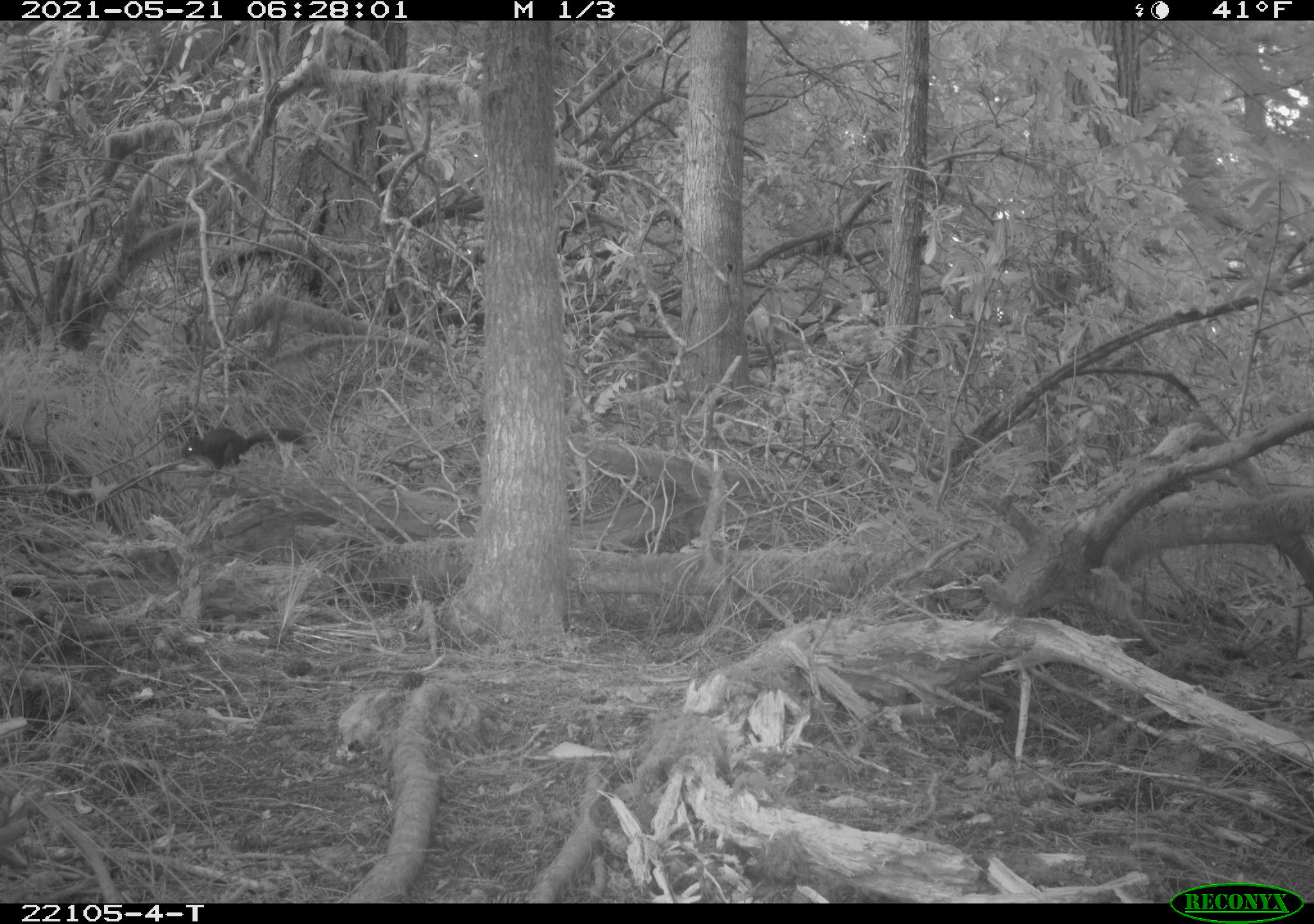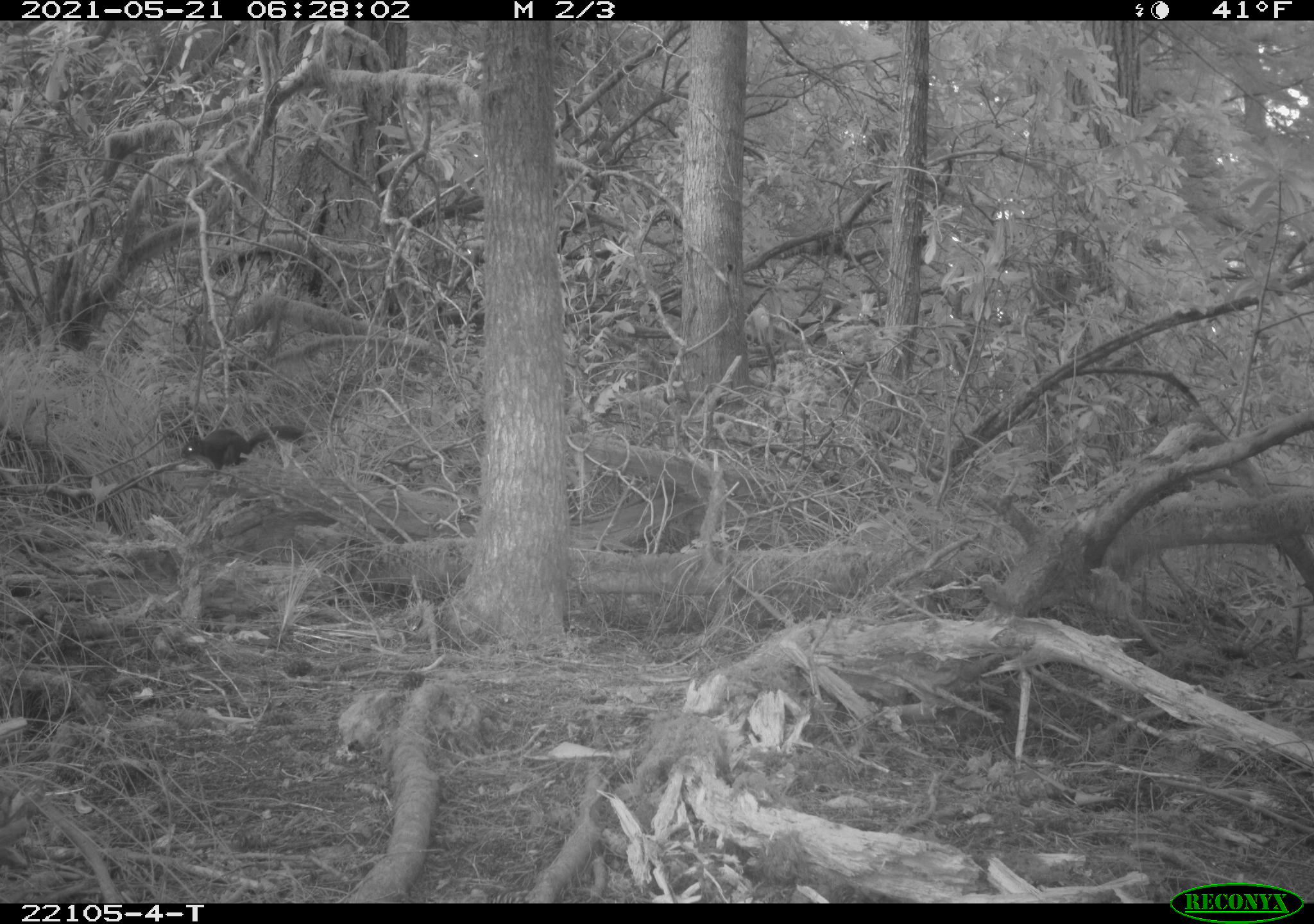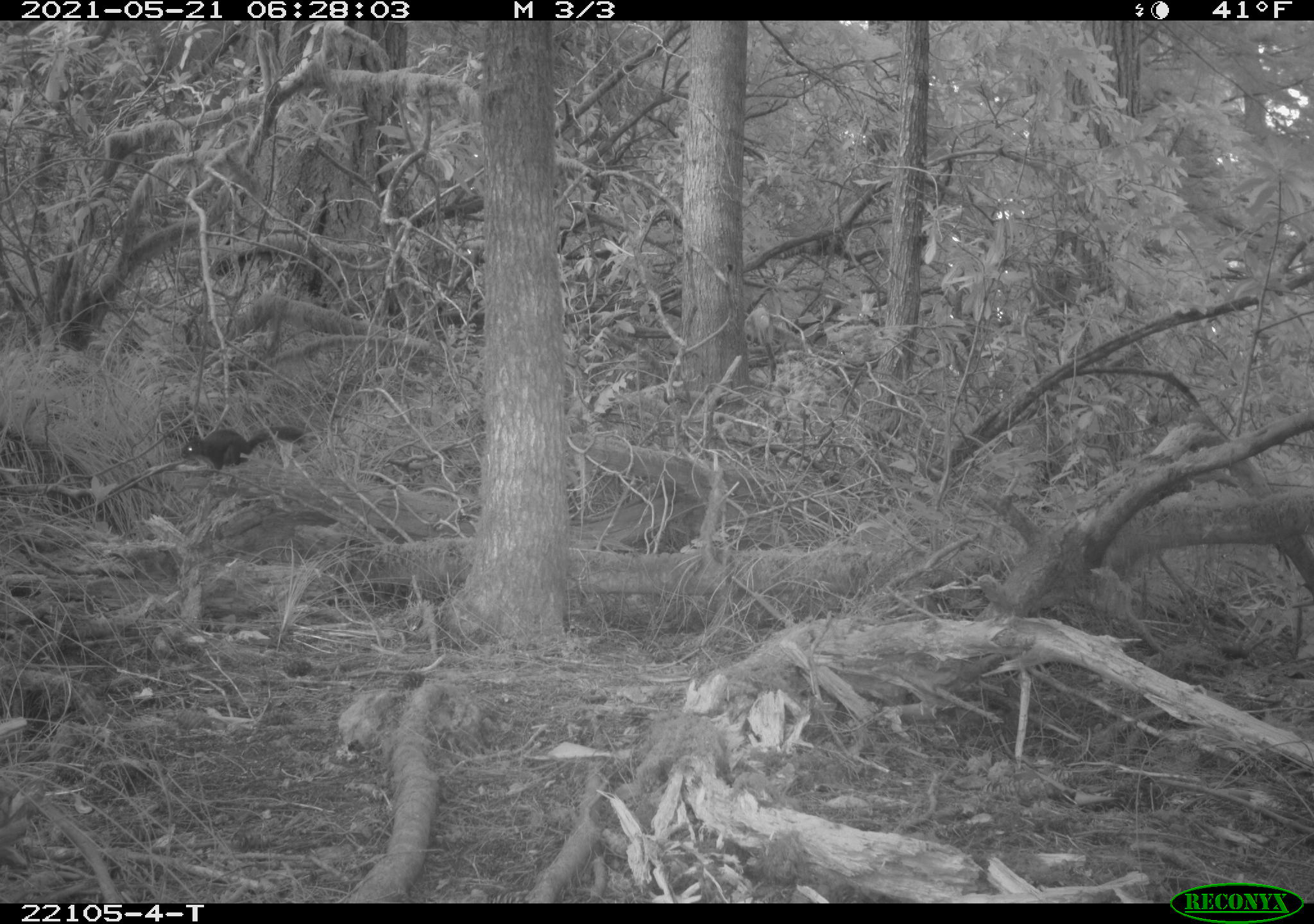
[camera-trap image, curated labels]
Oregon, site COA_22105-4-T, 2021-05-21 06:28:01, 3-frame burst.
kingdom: Animalia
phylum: Chordata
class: Mammalia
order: Rodentia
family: Sciuridae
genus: Tamiasciurus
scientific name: Tamiasciurus douglasii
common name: douglas squirrel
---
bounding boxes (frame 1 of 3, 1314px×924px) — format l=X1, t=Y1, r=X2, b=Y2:
douglas squirrel: l=155, t=404, r=326, b=490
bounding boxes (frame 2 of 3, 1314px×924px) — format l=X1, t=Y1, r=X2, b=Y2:
douglas squirrel: l=166, t=402, r=319, b=495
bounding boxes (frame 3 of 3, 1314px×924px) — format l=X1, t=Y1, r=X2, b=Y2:
douglas squirrel: l=153, t=394, r=329, b=488